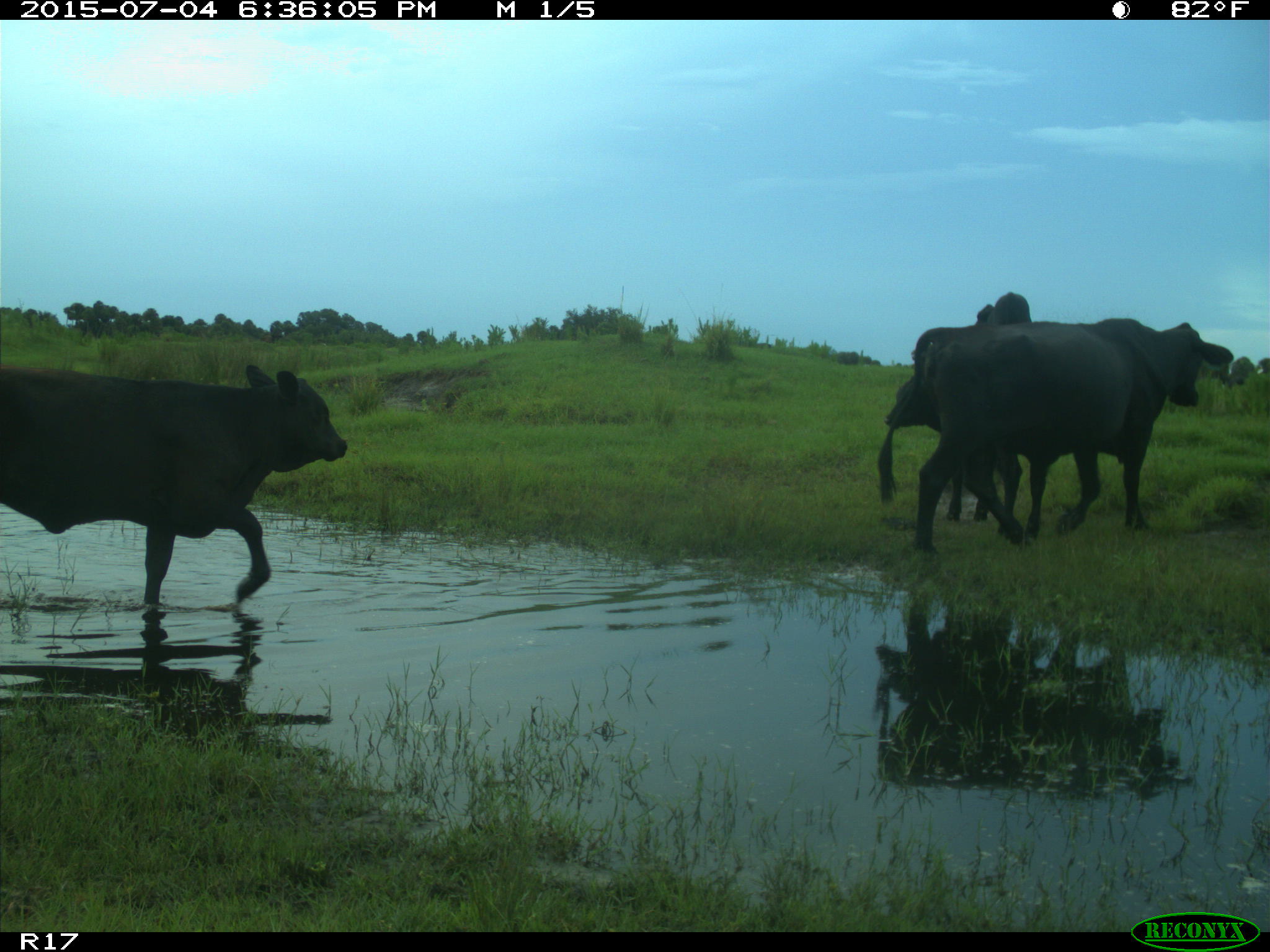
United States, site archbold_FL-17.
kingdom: Animalia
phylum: Chordata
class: Mammalia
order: Artiodactyla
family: Bovidae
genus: Bos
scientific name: Bos taurus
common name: domestic cow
Bos taurus (domestic cow).